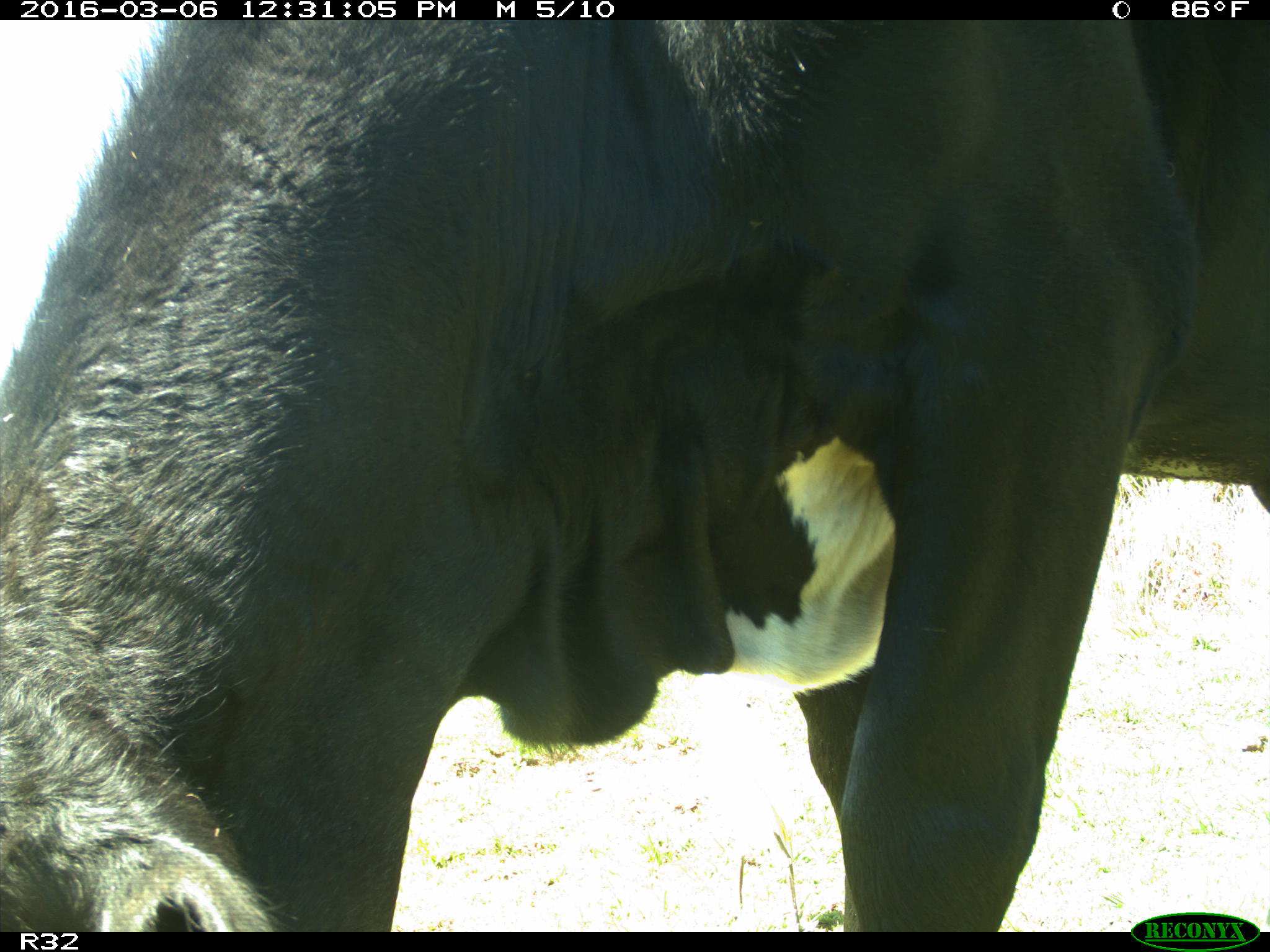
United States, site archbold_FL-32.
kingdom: Animalia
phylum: Chordata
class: Mammalia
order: Artiodactyla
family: Bovidae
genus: Bos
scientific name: Bos taurus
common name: domestic cow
Bos taurus (domestic cow).